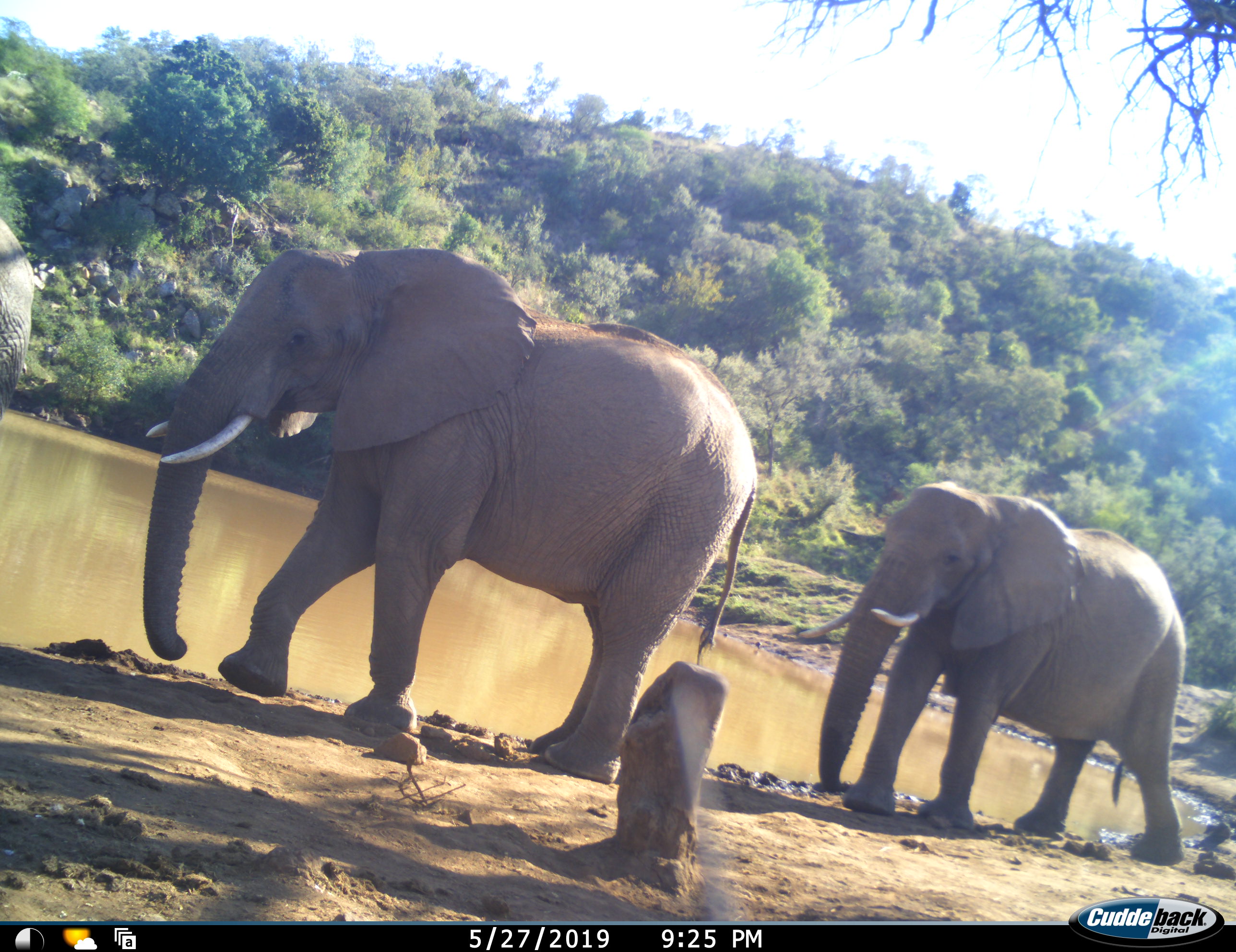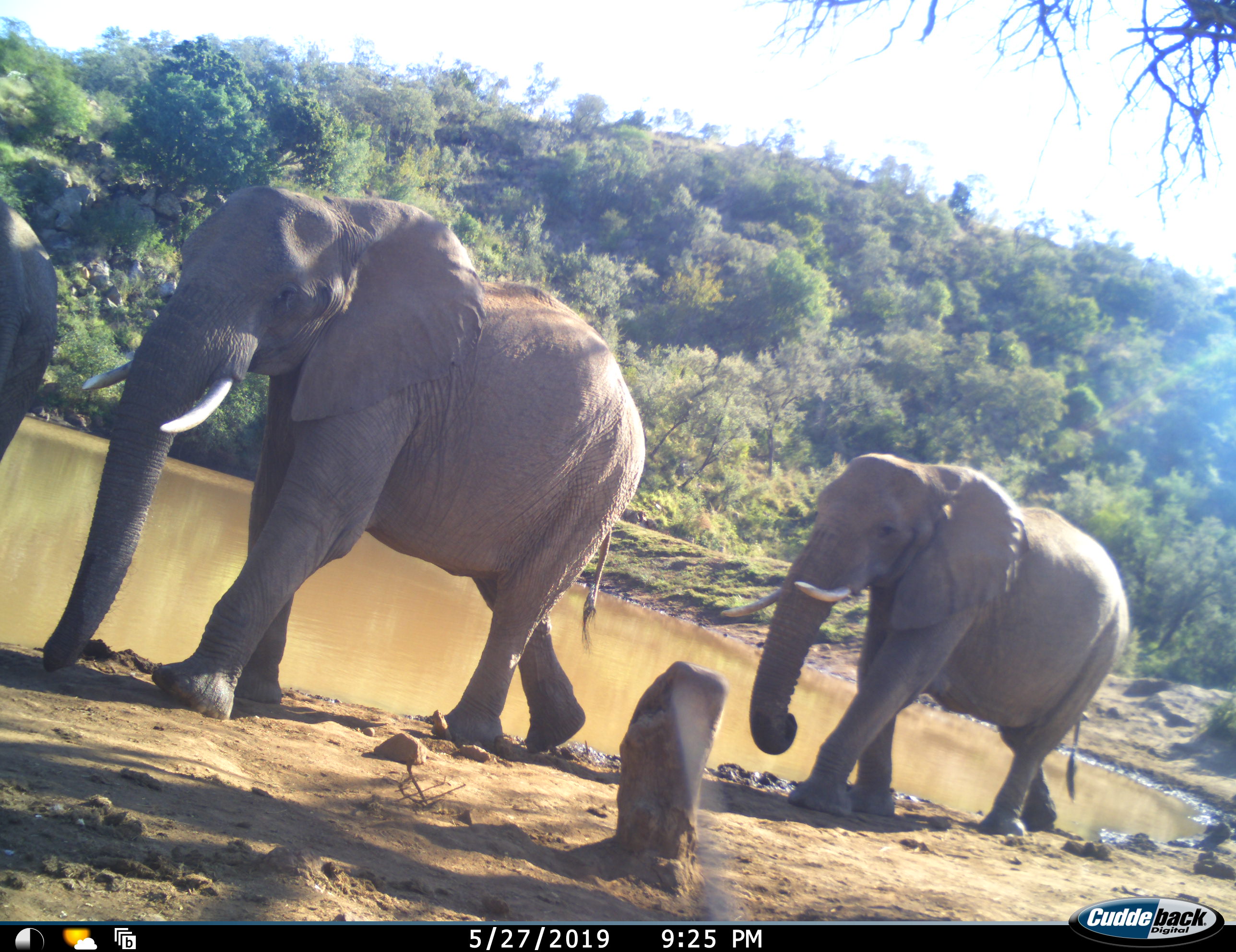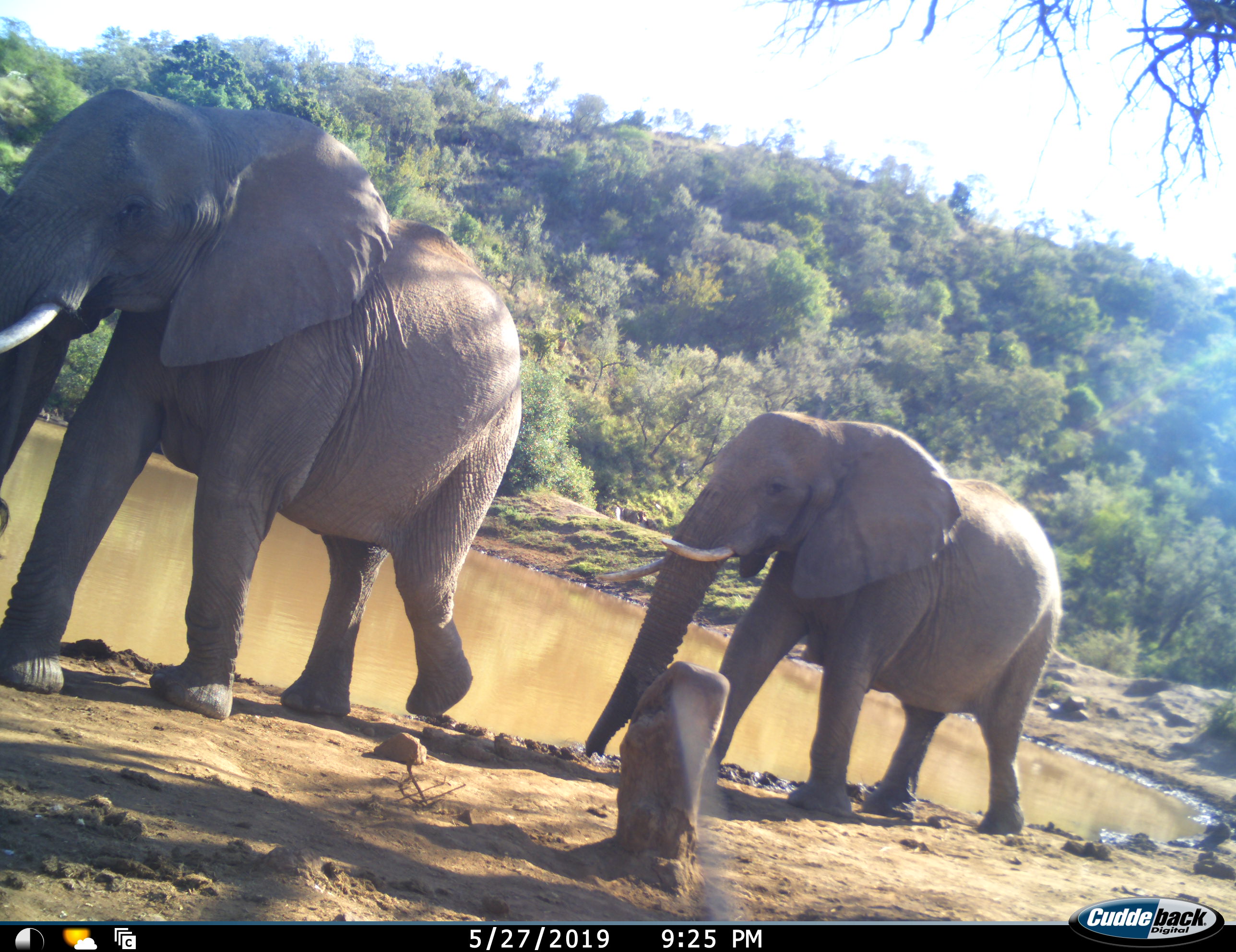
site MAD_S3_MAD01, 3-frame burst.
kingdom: Animalia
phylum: Chordata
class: Mammalia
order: Proboscidea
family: Elephantidae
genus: Loxodonta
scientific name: Loxodonta africana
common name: african bush elephant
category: elephant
Elephant (african bush elephant) (Loxodonta africana), count 3. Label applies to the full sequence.